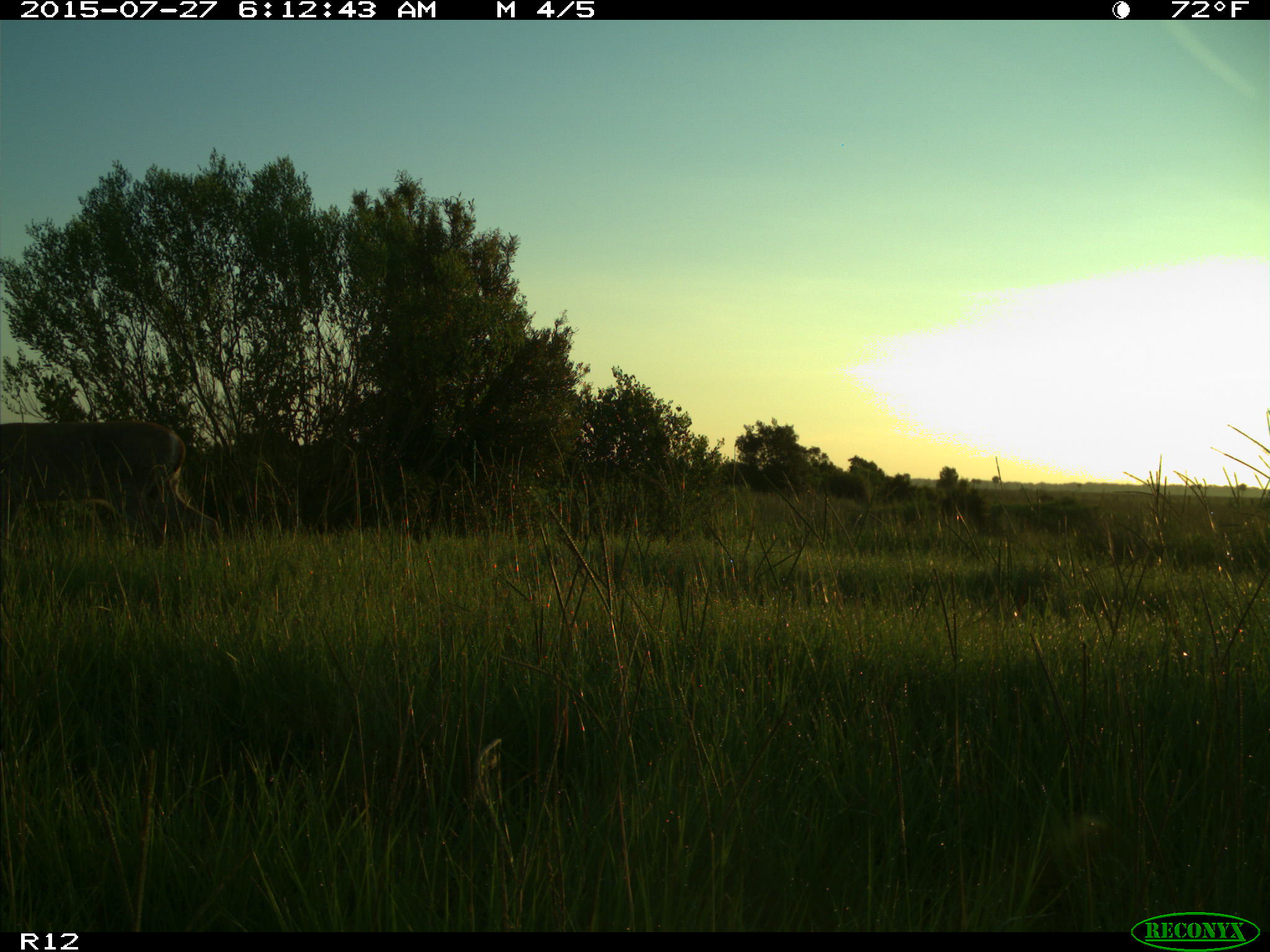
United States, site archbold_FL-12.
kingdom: Animalia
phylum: Chordata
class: Mammalia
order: Artiodactyla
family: Cervidae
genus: Odocoileus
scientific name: Odocoileus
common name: deer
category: unidentified deer